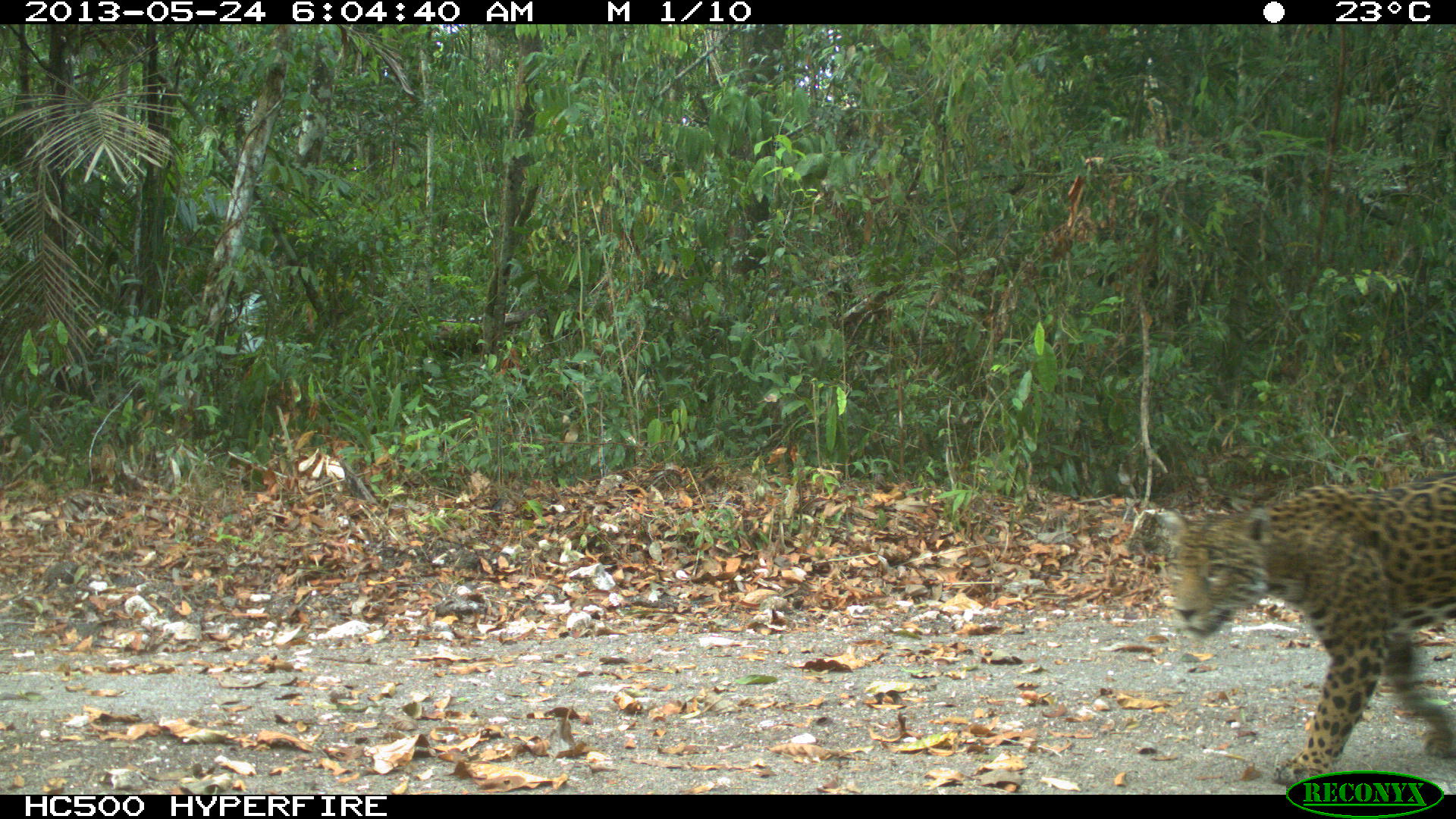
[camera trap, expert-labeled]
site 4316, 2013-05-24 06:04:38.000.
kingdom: Animalia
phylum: Chordata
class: Mammalia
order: Carnivora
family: Felidae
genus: Panthera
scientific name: Panthera onca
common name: jaguar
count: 1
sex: female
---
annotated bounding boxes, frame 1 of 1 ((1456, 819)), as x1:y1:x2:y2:
panthera onca: 1171:474:1456:785